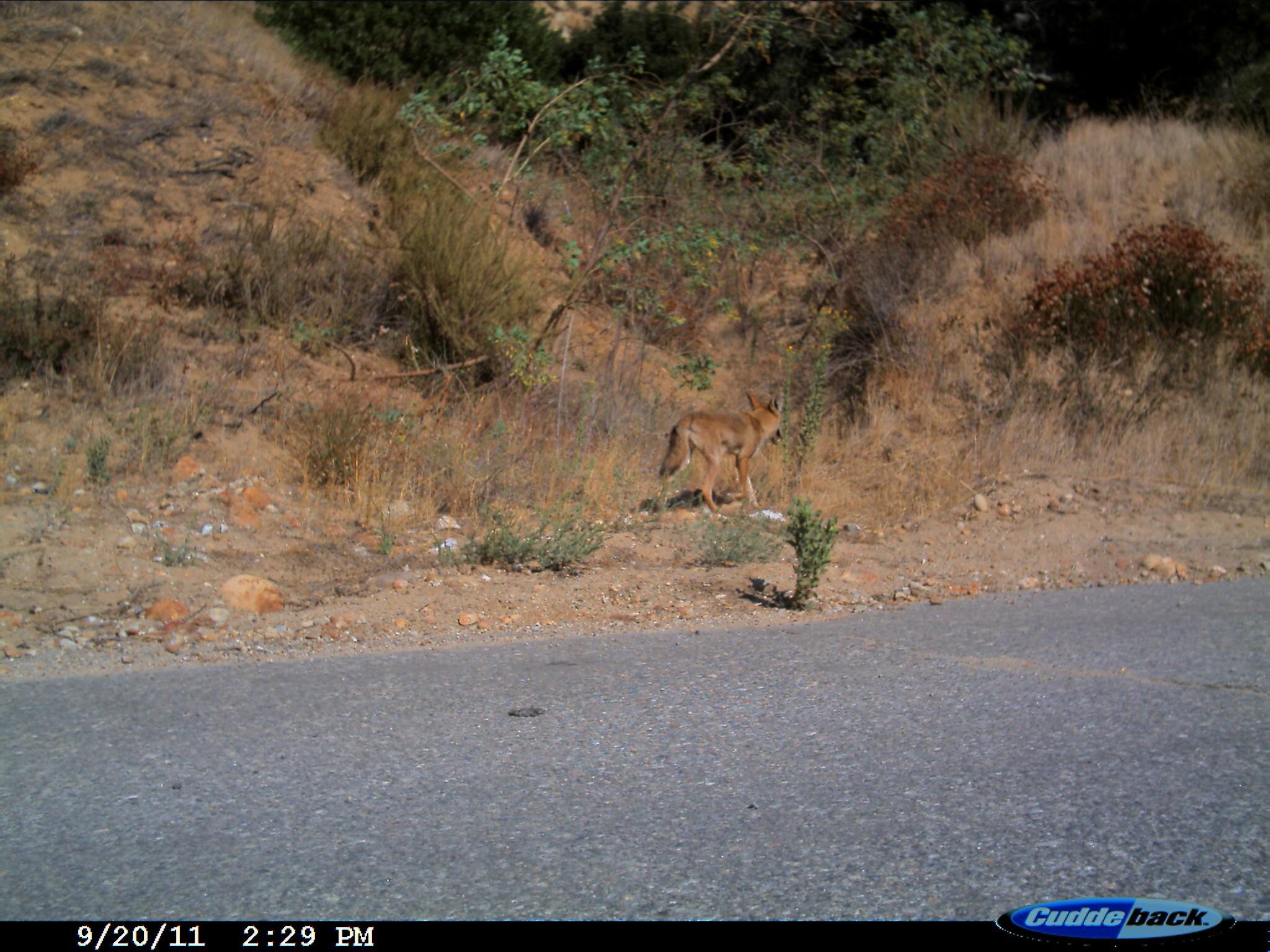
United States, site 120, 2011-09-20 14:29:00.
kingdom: Animalia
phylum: Chordata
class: Mammalia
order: Carnivora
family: Canidae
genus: Canis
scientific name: Canis latrans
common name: coyote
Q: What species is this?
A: Coyote (Canis latrans).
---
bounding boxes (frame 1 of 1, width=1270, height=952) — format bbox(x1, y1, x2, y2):
coyote: bbox(657, 390, 799, 519)